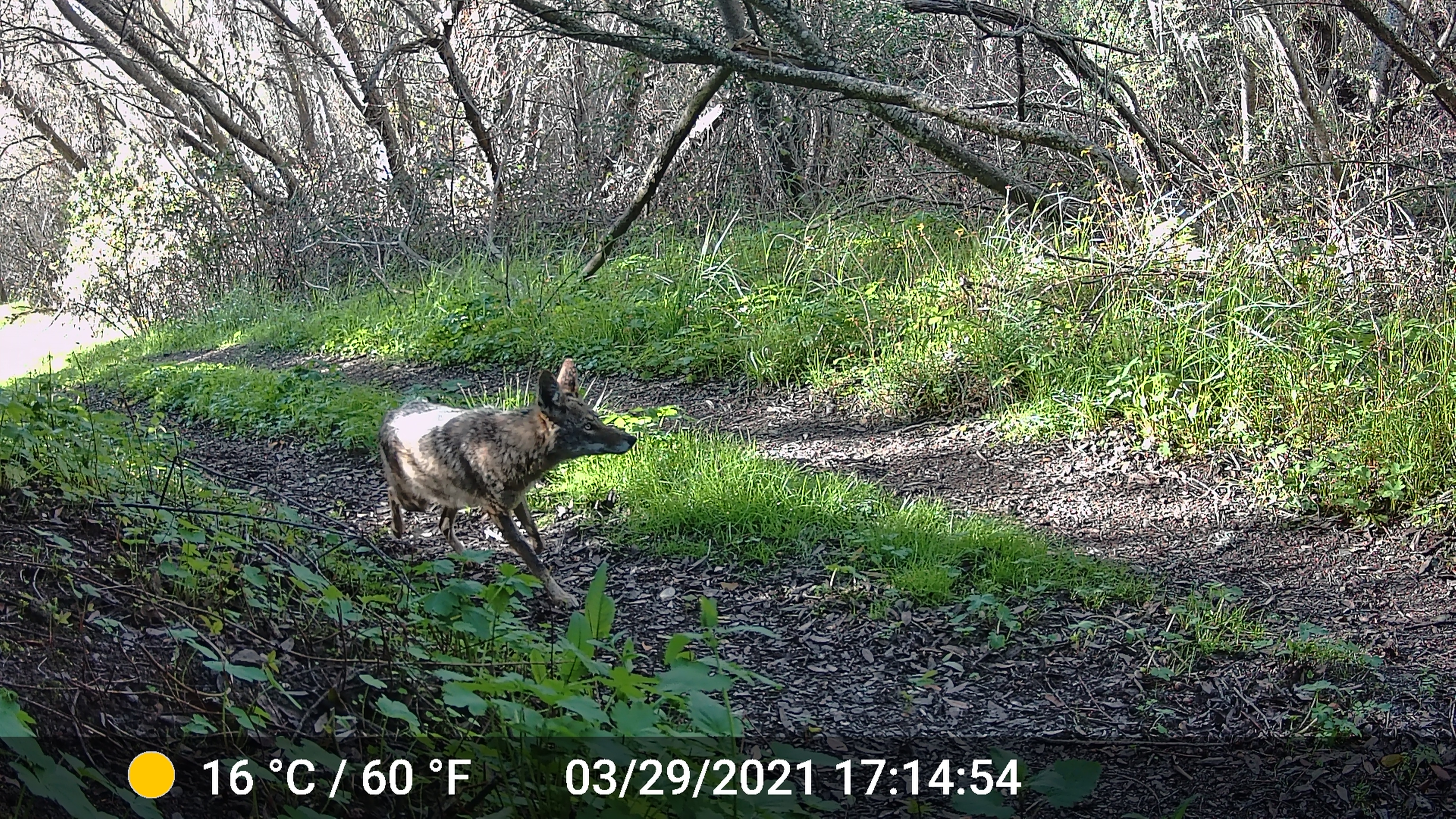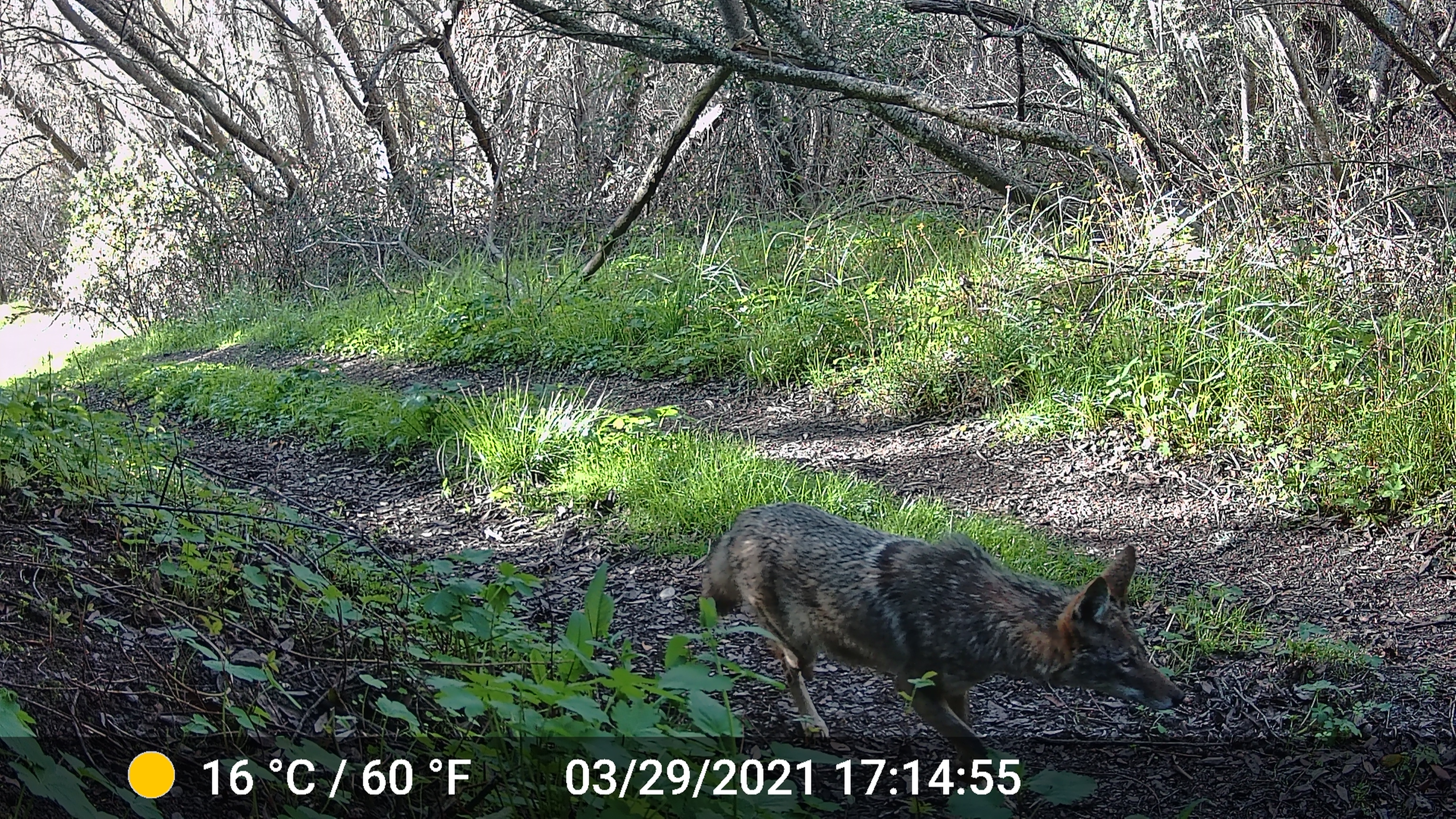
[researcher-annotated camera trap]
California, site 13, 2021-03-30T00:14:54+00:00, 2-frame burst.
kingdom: Animalia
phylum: Chordata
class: Mammalia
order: Carnivora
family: Canidae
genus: Canis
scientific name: Canis latrans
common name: coyote